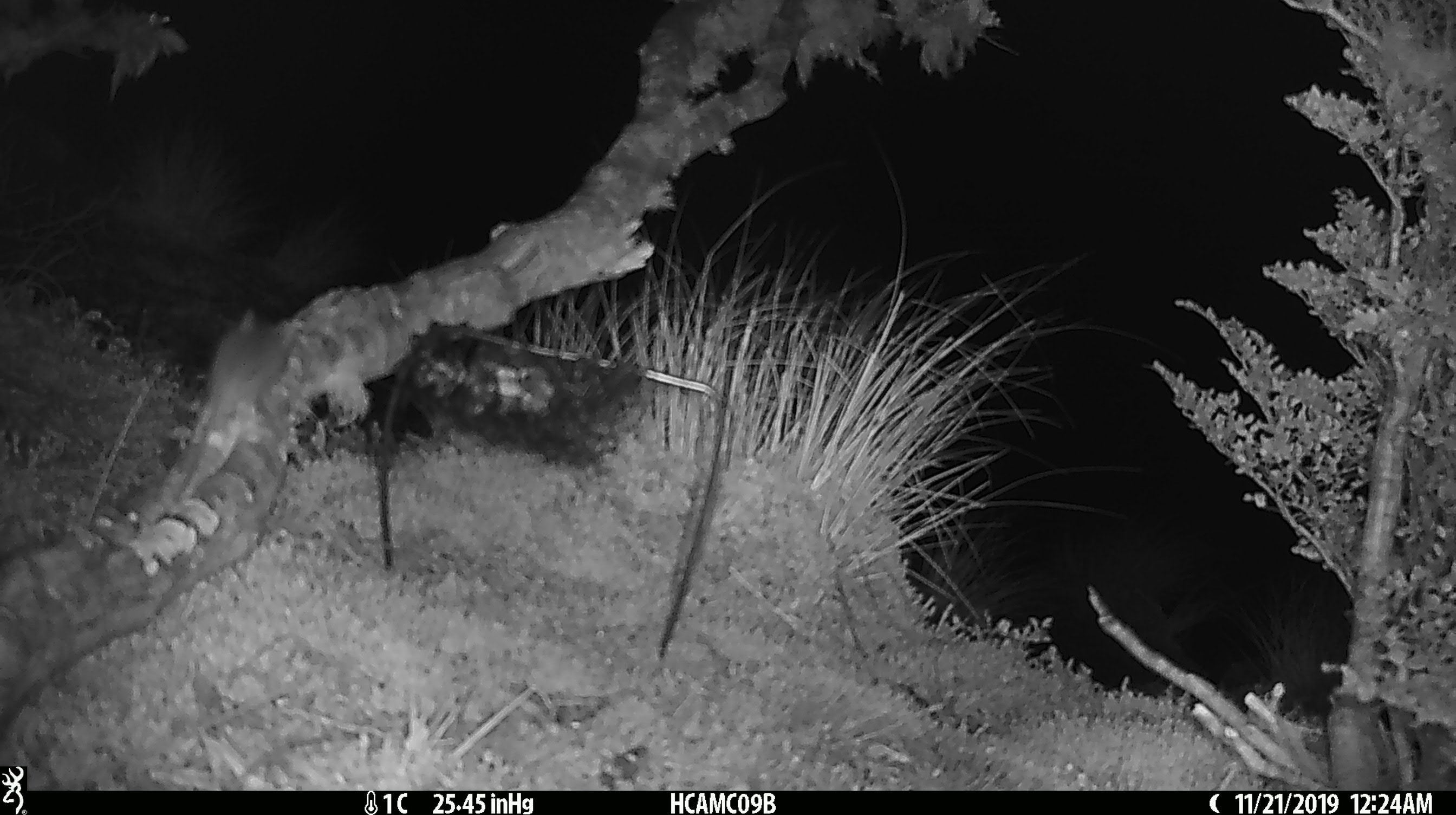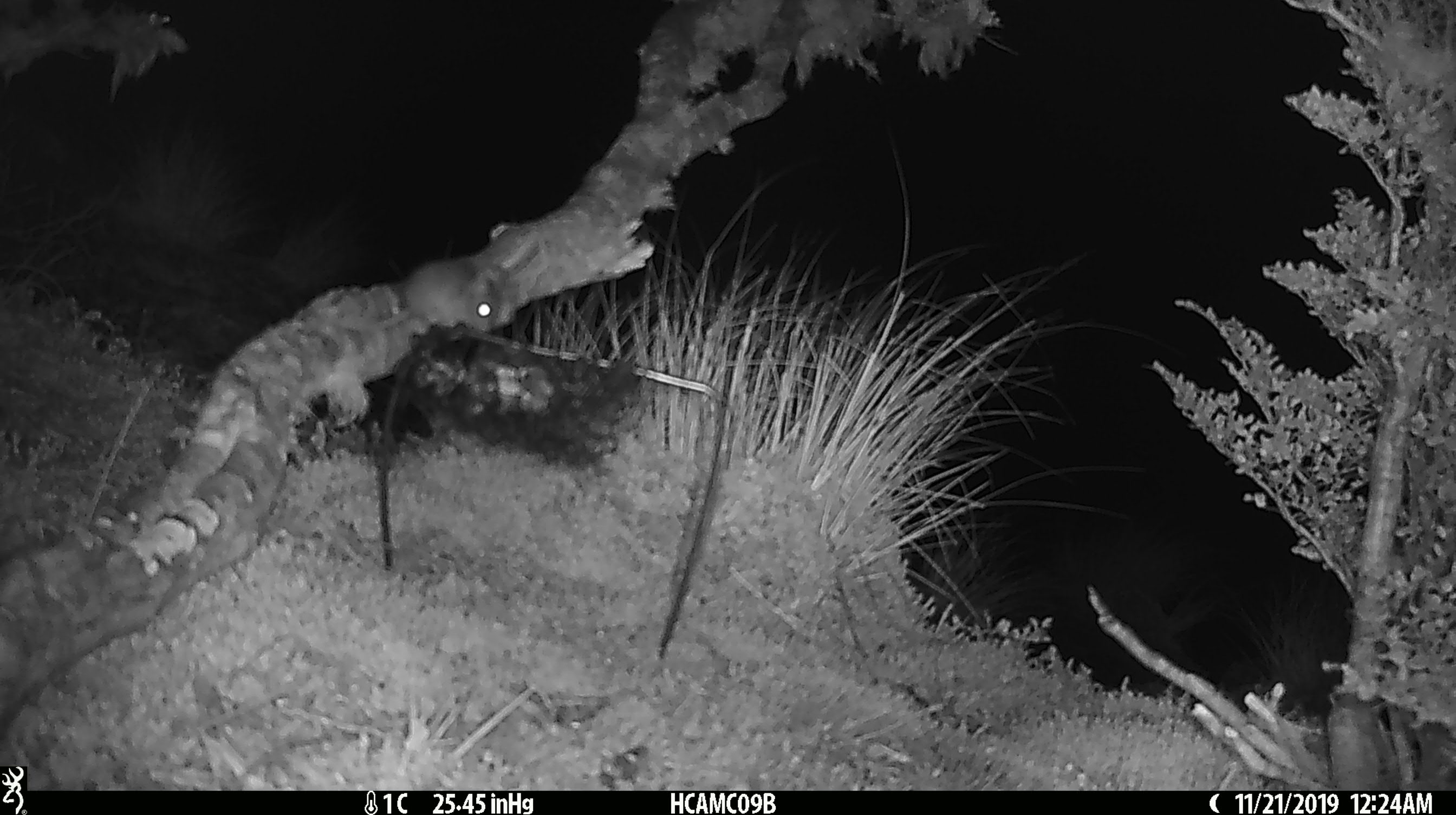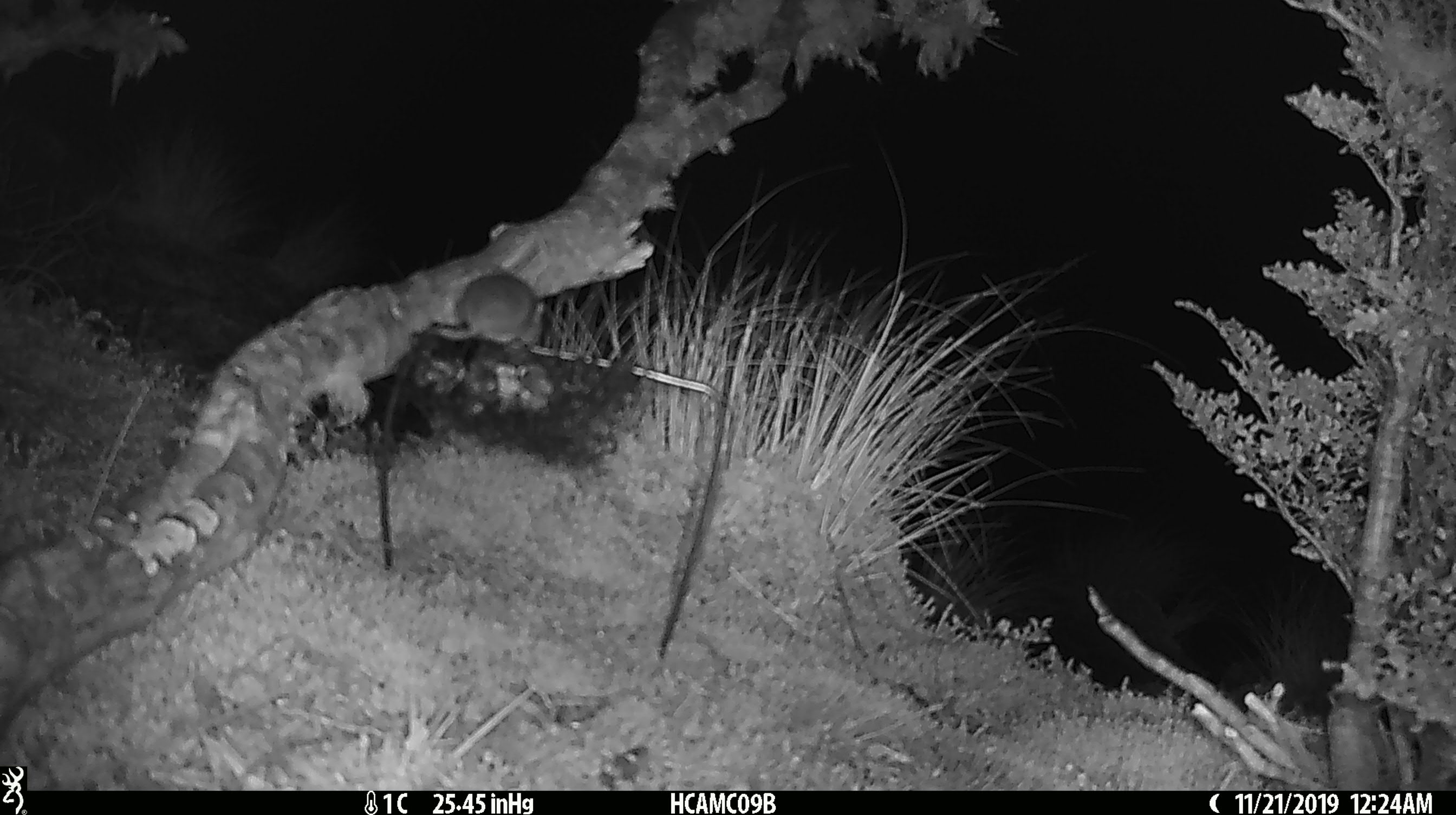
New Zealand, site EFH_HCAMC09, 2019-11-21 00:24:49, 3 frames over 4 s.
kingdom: Animalia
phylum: Chordata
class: Mammalia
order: Rodentia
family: Muridae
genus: Mus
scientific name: Mus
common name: mouse